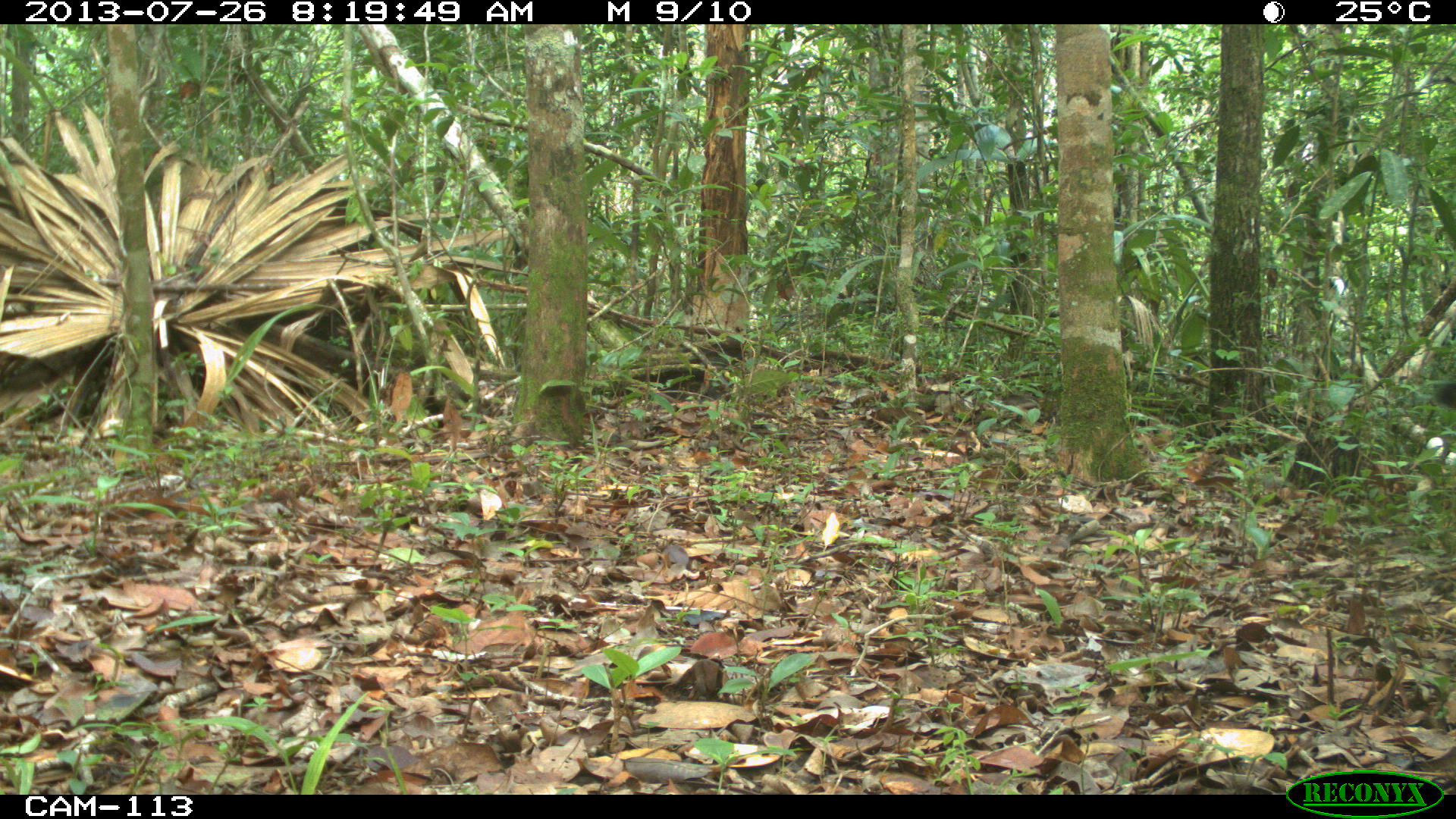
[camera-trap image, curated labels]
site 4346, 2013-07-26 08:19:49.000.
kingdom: Animalia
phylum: Chordata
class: Mammalia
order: Carnivora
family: Canidae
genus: Urocyon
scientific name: Urocyon cinereoargenteus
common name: gray fox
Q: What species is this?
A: Urocyon cinereoargenteus (gray fox).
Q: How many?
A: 1.